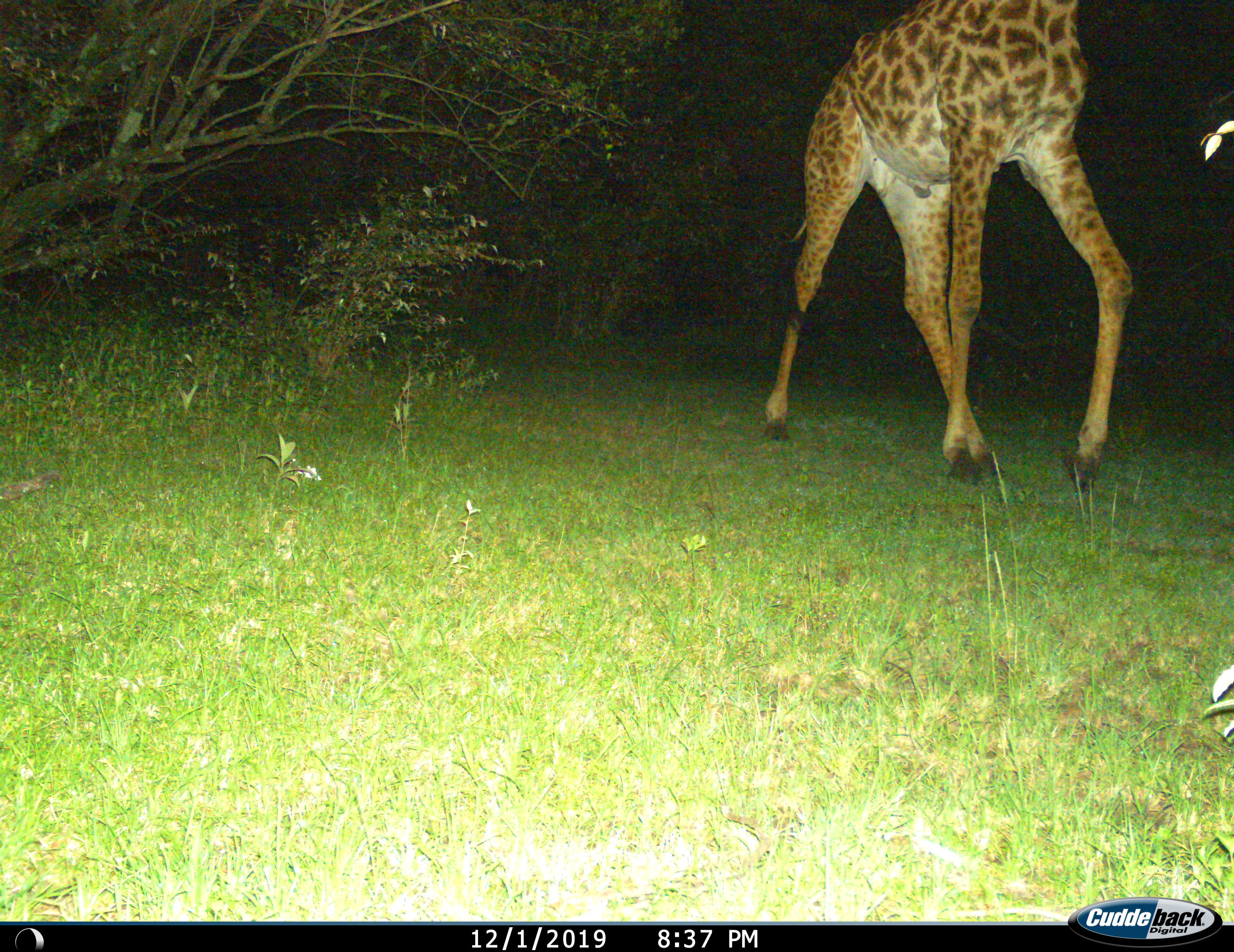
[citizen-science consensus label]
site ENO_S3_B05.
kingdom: Animalia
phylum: Chordata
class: Mammalia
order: Artiodactyla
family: Giraffidae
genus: Giraffa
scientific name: Giraffa camelopardalis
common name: giraffe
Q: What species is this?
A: Giraffe (Giraffa camelopardalis).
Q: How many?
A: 1.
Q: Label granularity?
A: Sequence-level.